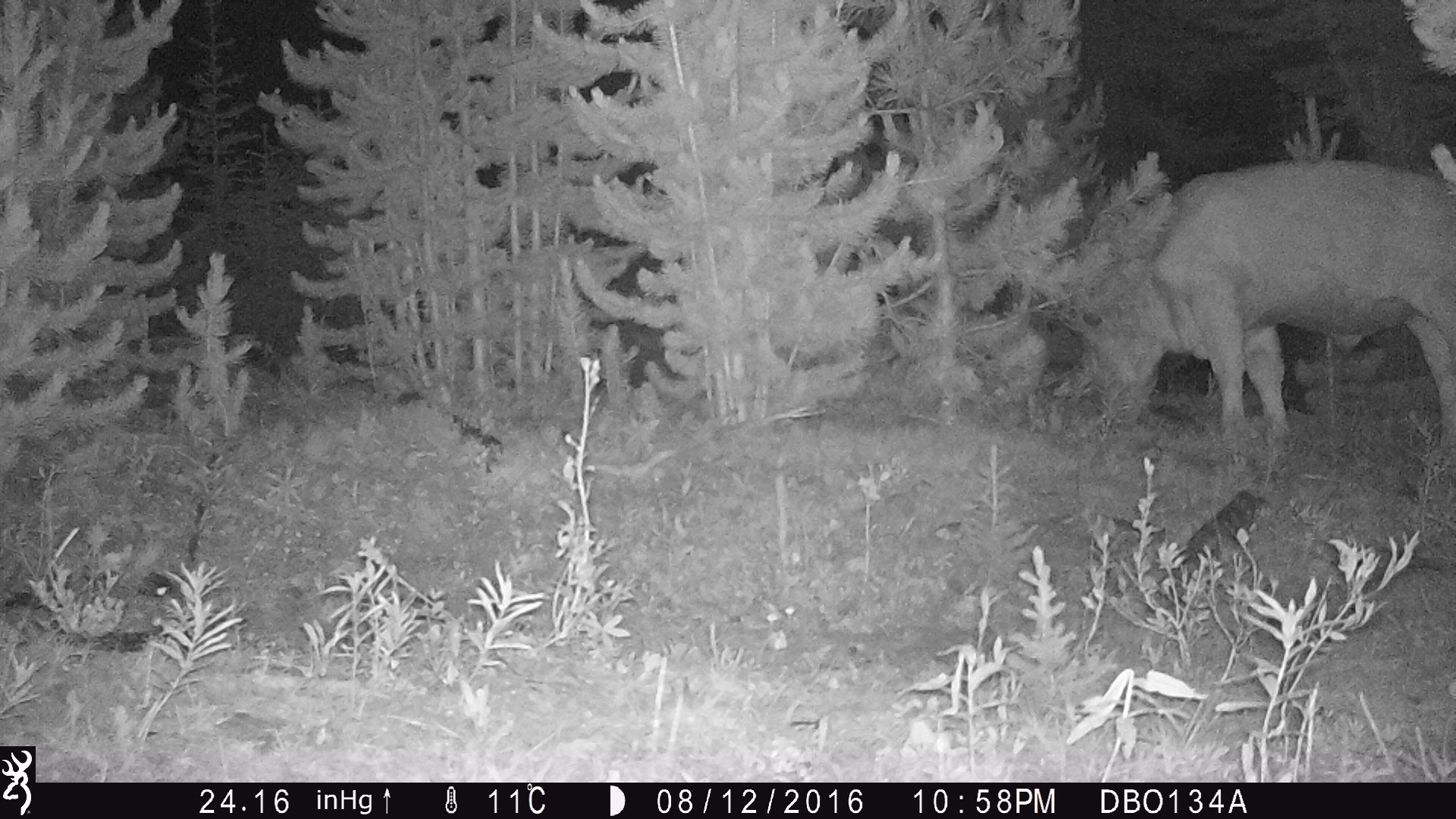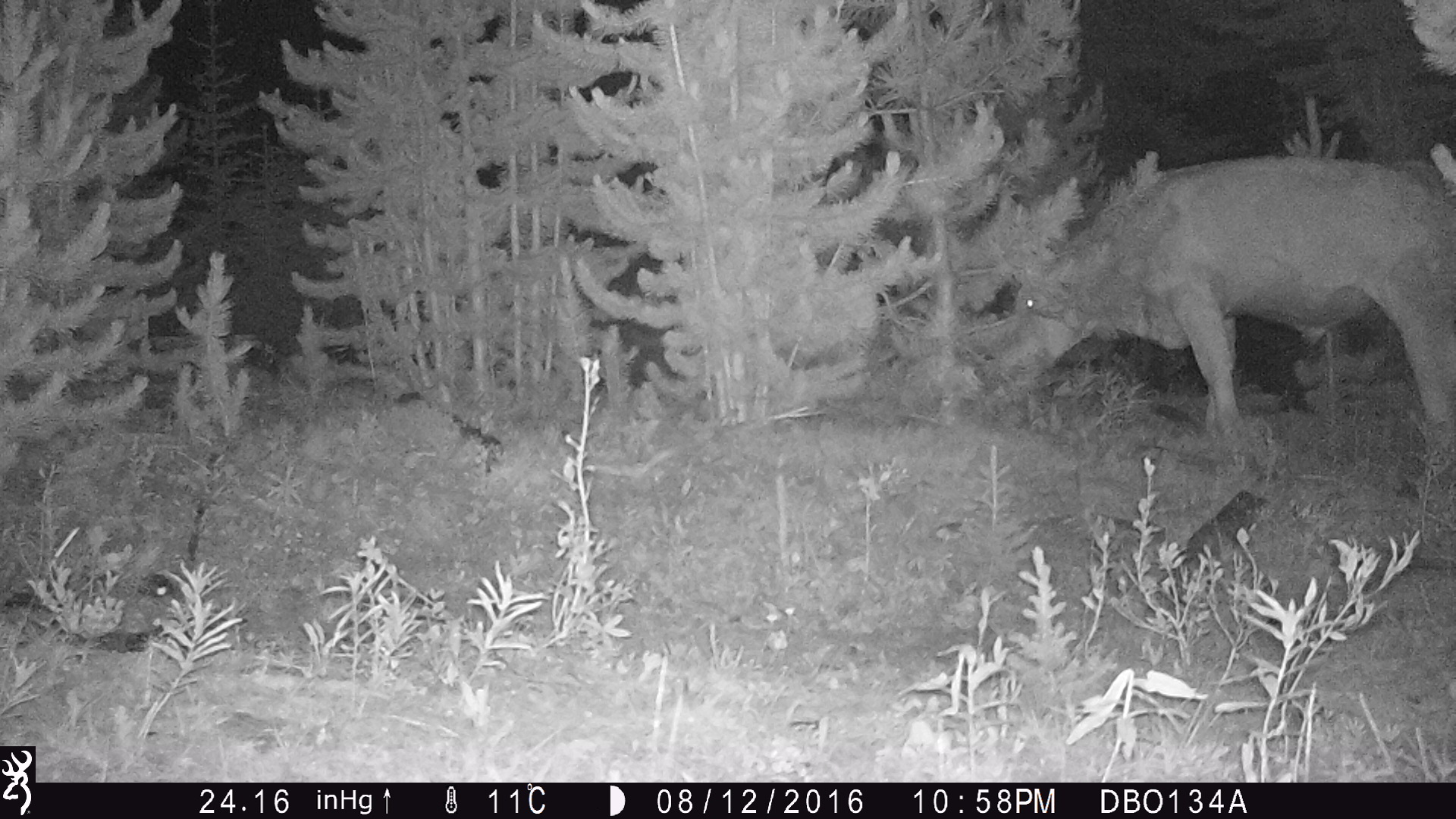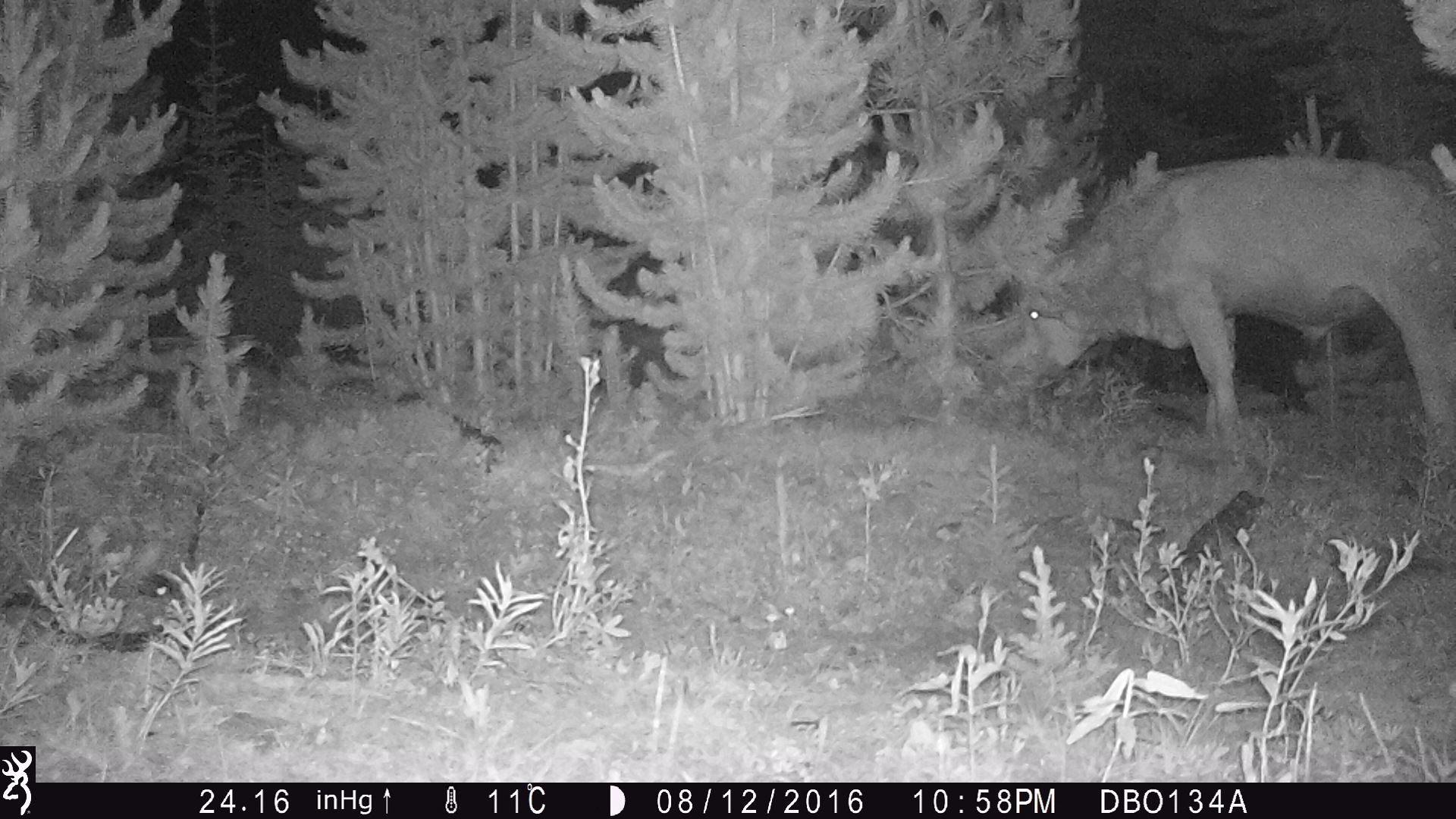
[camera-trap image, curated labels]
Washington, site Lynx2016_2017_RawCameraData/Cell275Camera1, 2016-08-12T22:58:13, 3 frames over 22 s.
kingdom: Animalia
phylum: Chordata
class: Mammalia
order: Artiodactyla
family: Bovidae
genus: Bos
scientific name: Bos taurus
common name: domestic cattle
Domestic cattle (Bos taurus). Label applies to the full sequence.